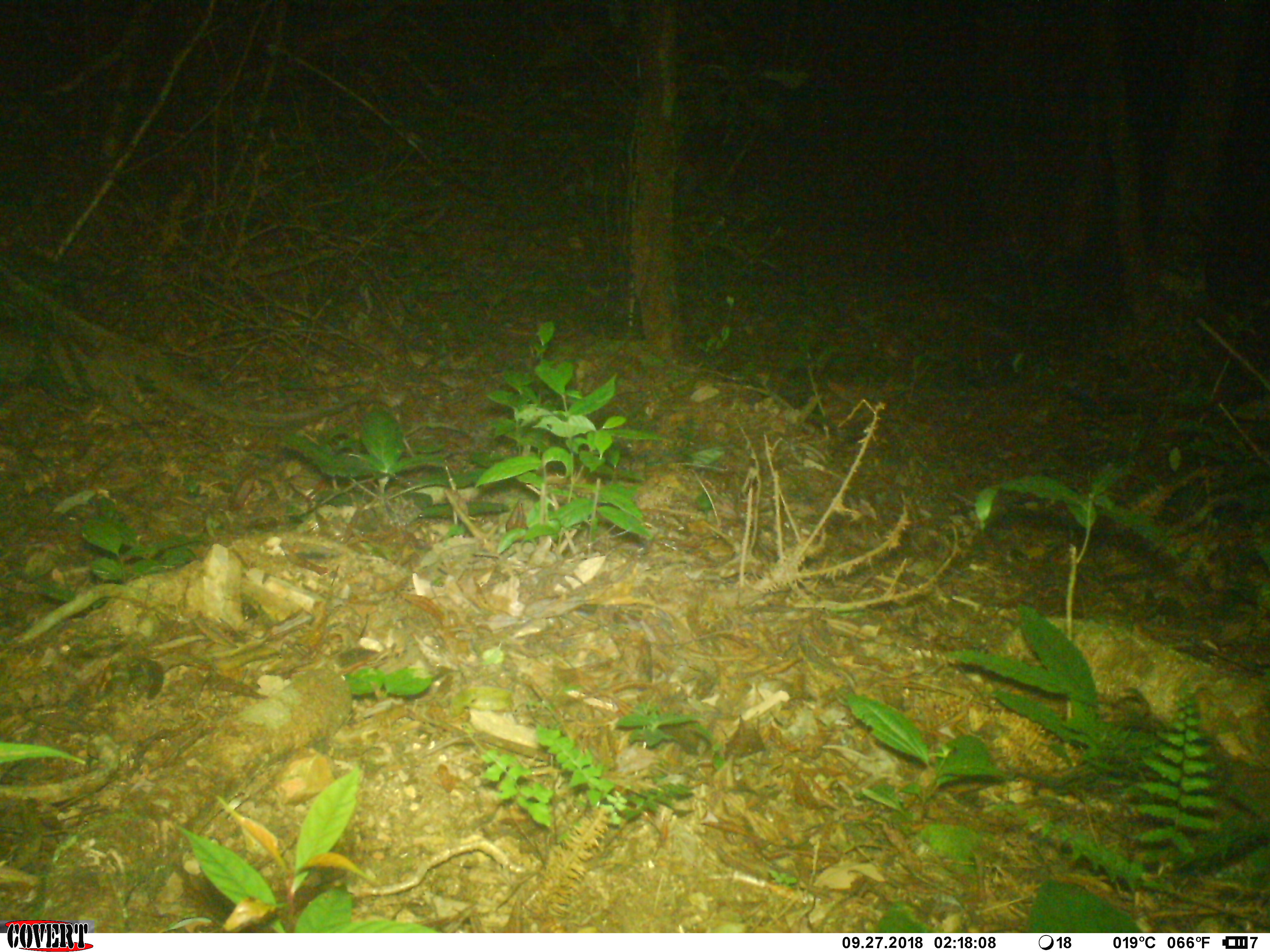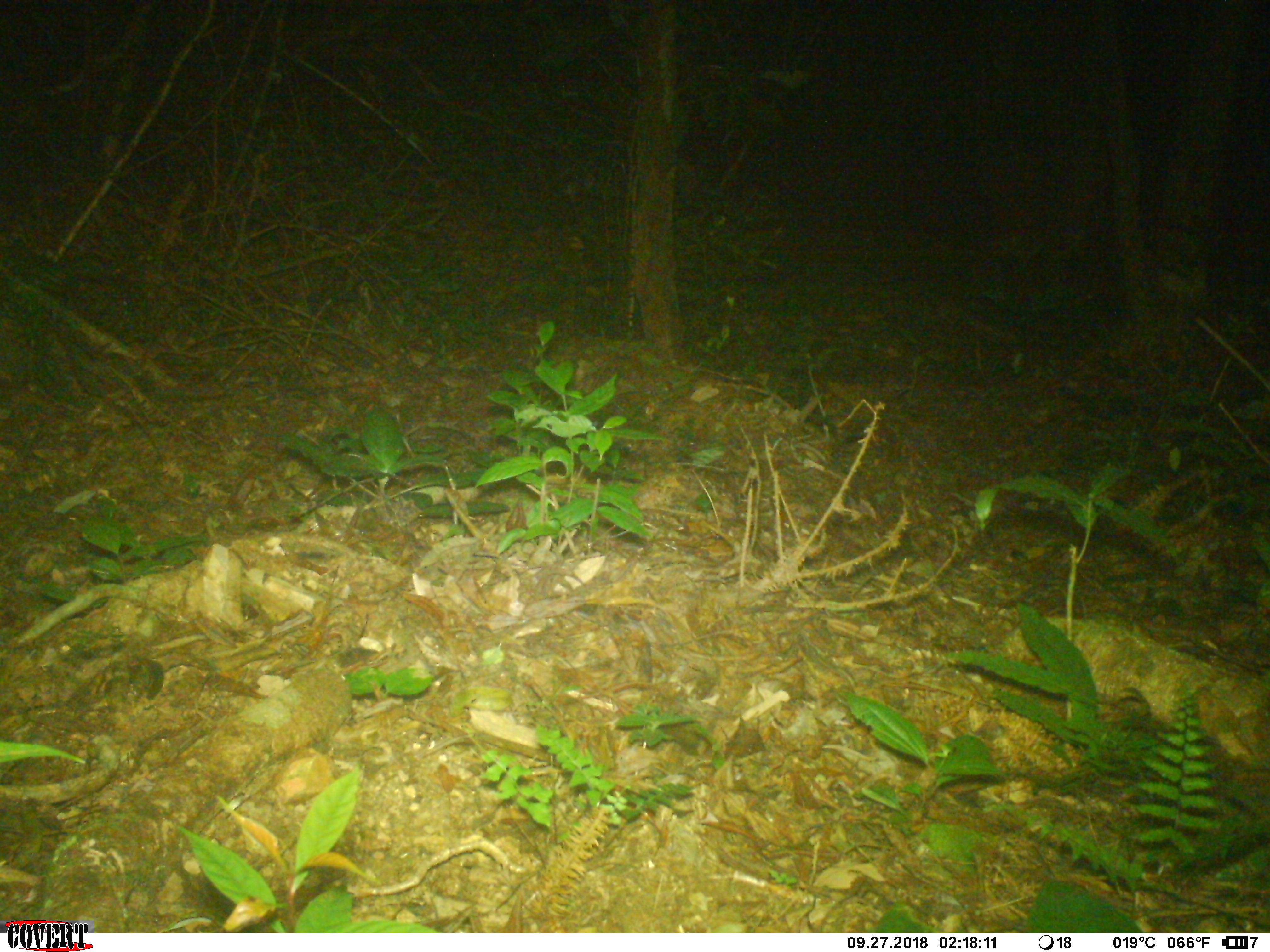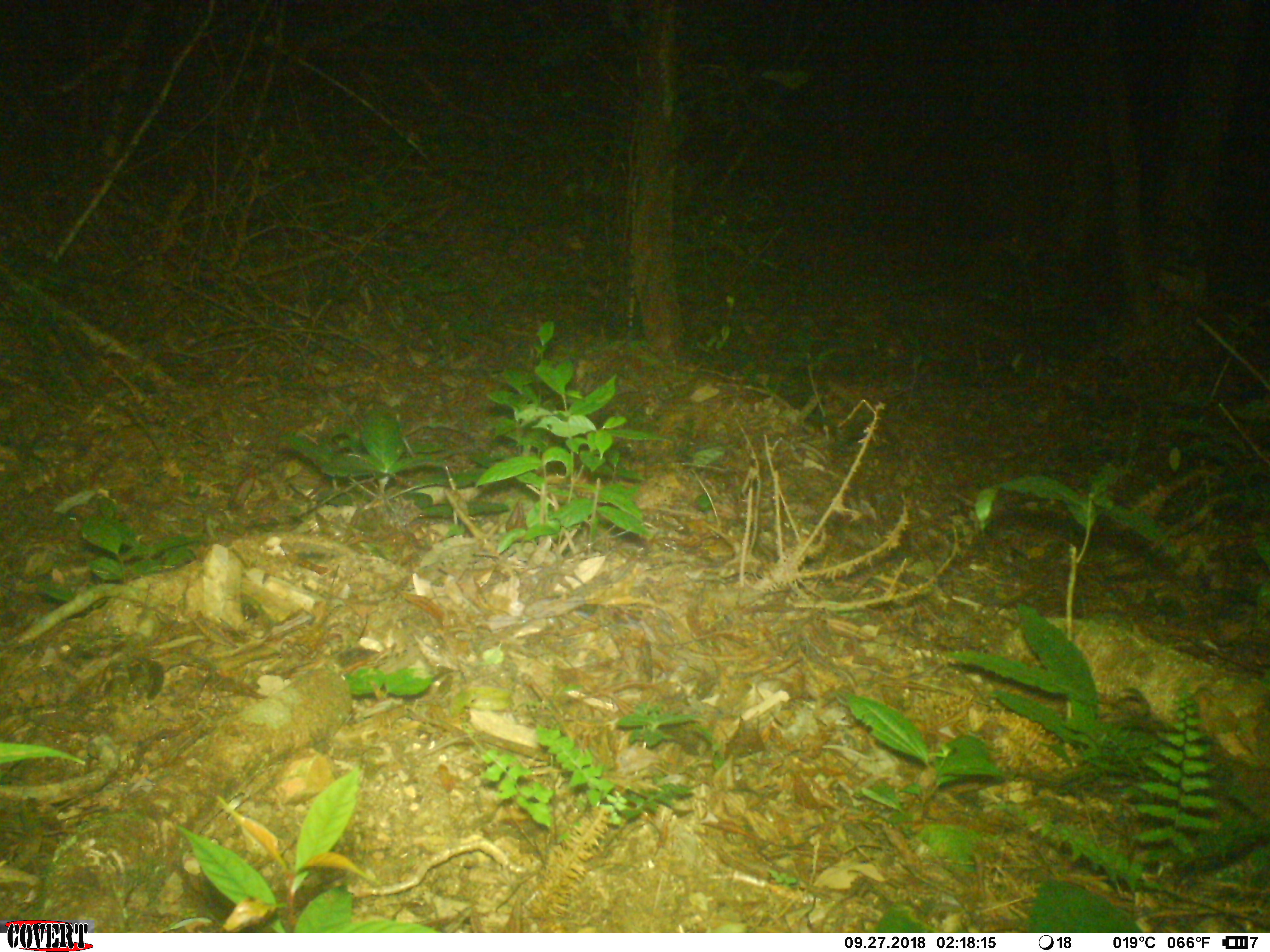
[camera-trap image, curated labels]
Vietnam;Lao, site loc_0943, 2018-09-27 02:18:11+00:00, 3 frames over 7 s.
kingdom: Animalia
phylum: Chordata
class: Mammalia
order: Carnivora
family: Viverridae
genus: Paguma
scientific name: Paguma larvata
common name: masked palm civet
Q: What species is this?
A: Masked palm civet (Paguma larvata).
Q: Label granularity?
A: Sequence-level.